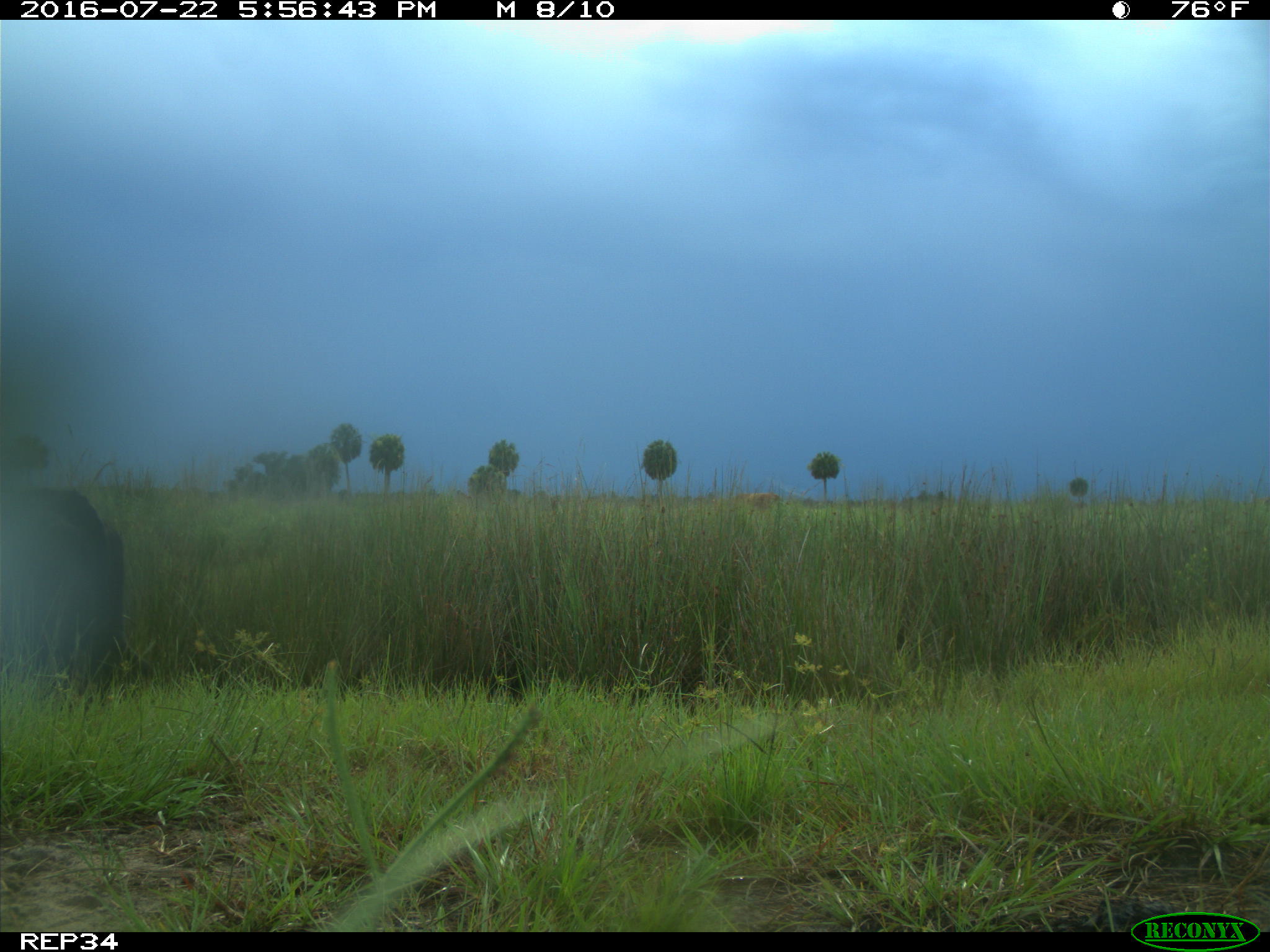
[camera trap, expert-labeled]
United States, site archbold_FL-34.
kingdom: Animalia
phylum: Chordata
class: Mammalia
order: Artiodactyla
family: Bovidae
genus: Bos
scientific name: Bos taurus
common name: domestic cow